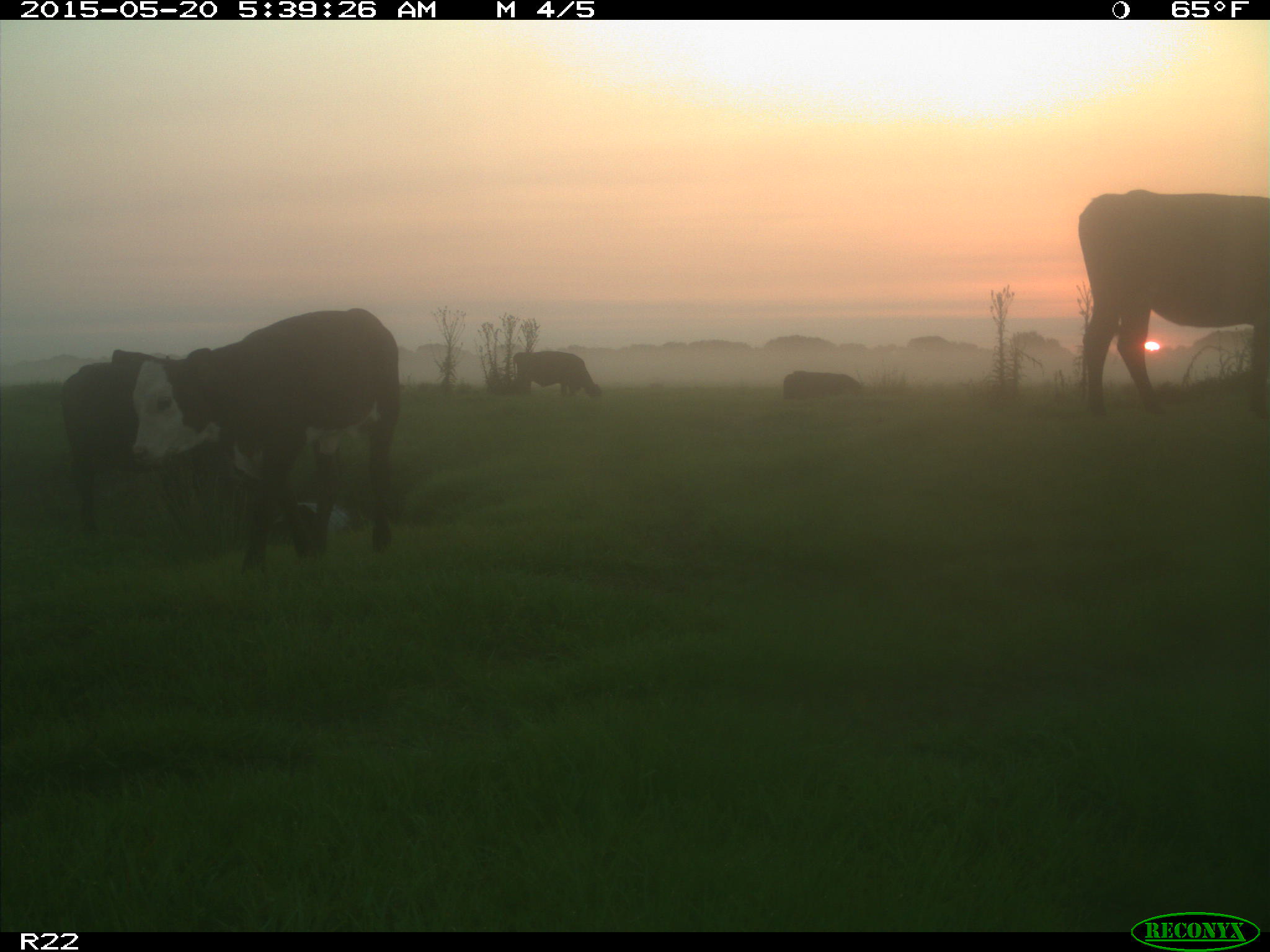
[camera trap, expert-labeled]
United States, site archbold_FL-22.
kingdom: Animalia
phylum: Chordata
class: Mammalia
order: Artiodactyla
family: Bovidae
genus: Bos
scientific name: Bos taurus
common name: domestic cow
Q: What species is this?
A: Bos taurus (domestic cow).